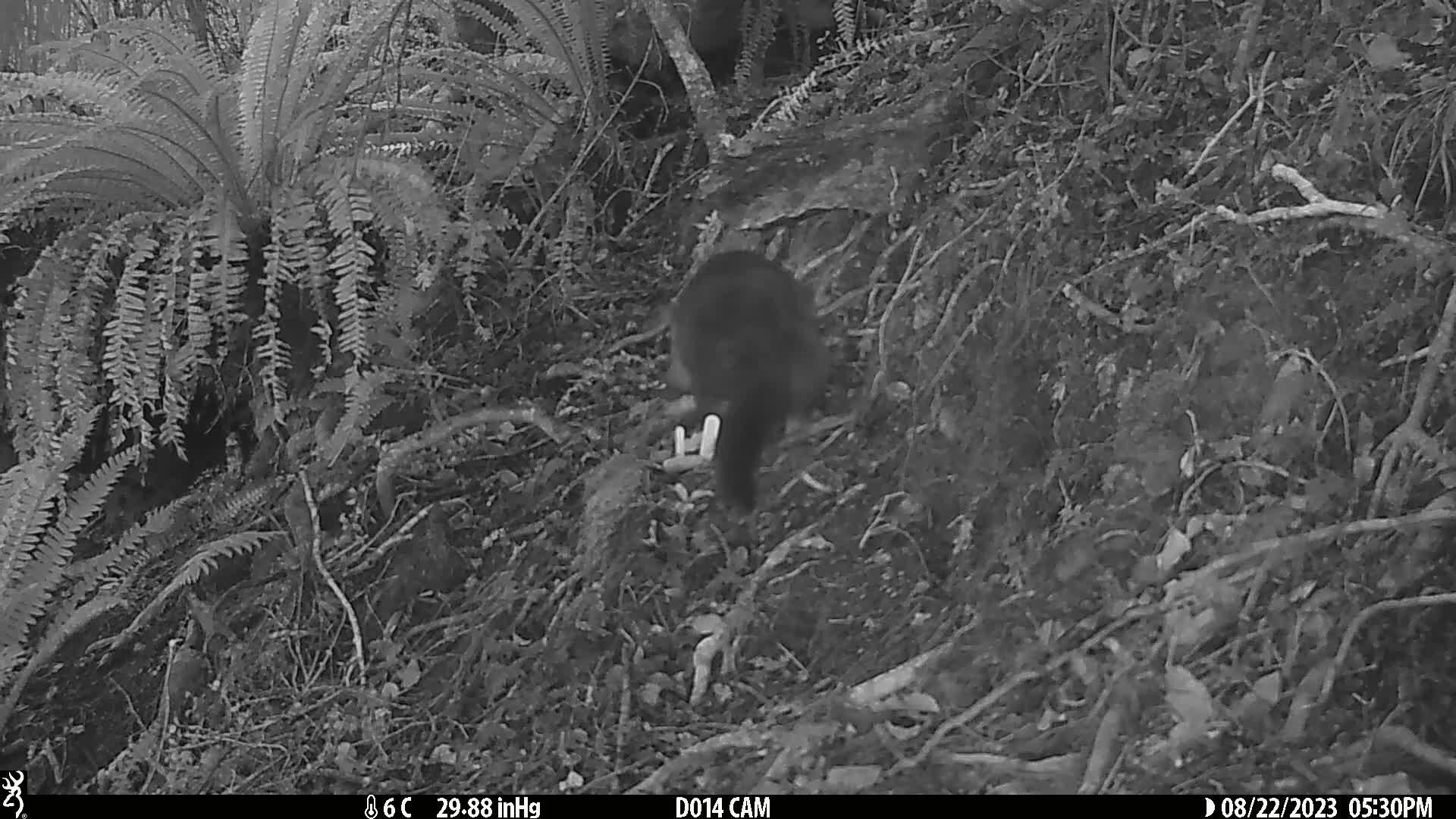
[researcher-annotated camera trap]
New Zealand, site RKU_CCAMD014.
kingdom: Animalia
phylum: Chordata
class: Mammalia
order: Diprotodontia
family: Phalangeridae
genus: Trichosurus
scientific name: Trichosurus vulpecula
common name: common brushtail possum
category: possum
Possum (common brushtail possum) (Trichosurus vulpecula).